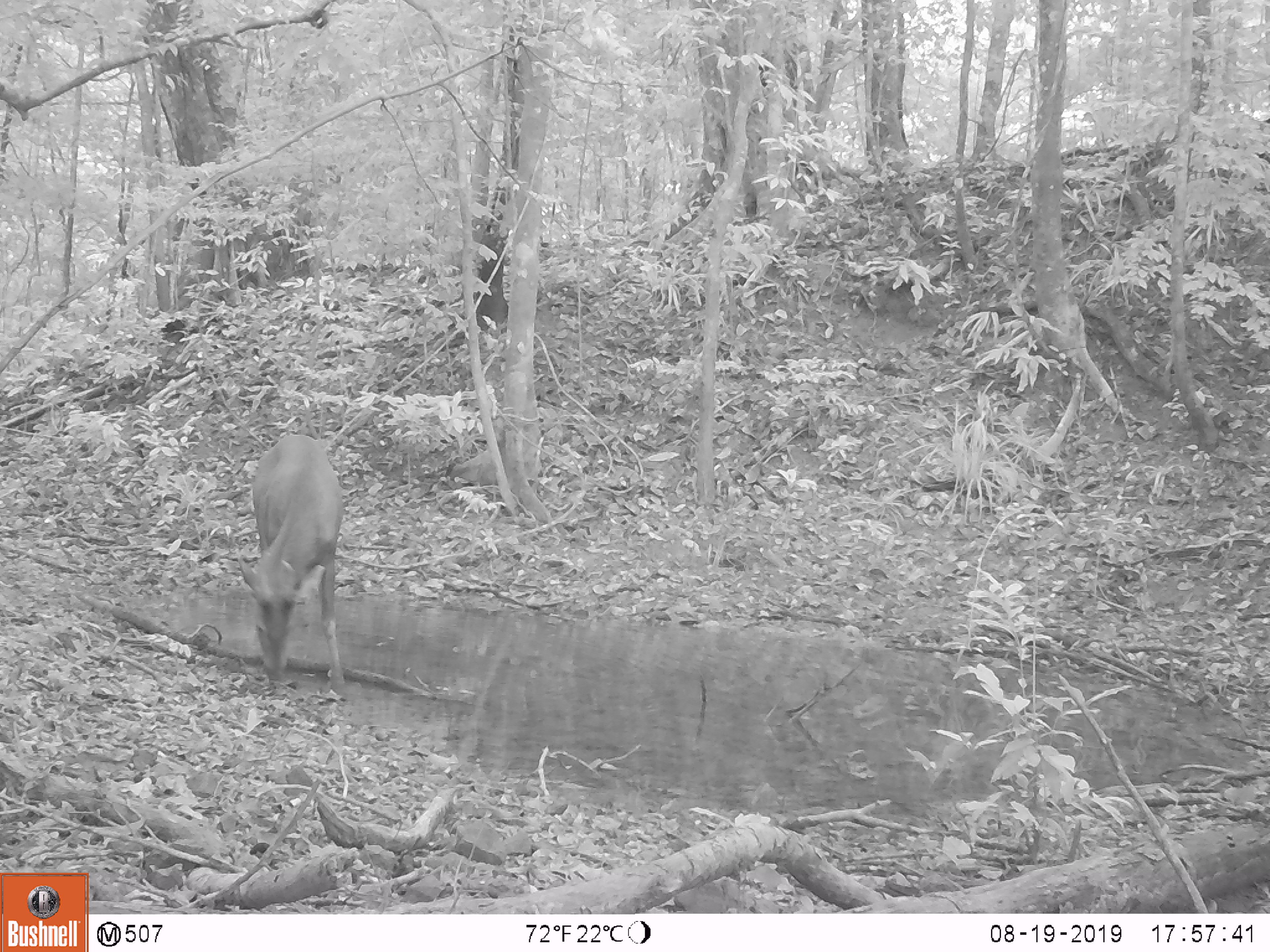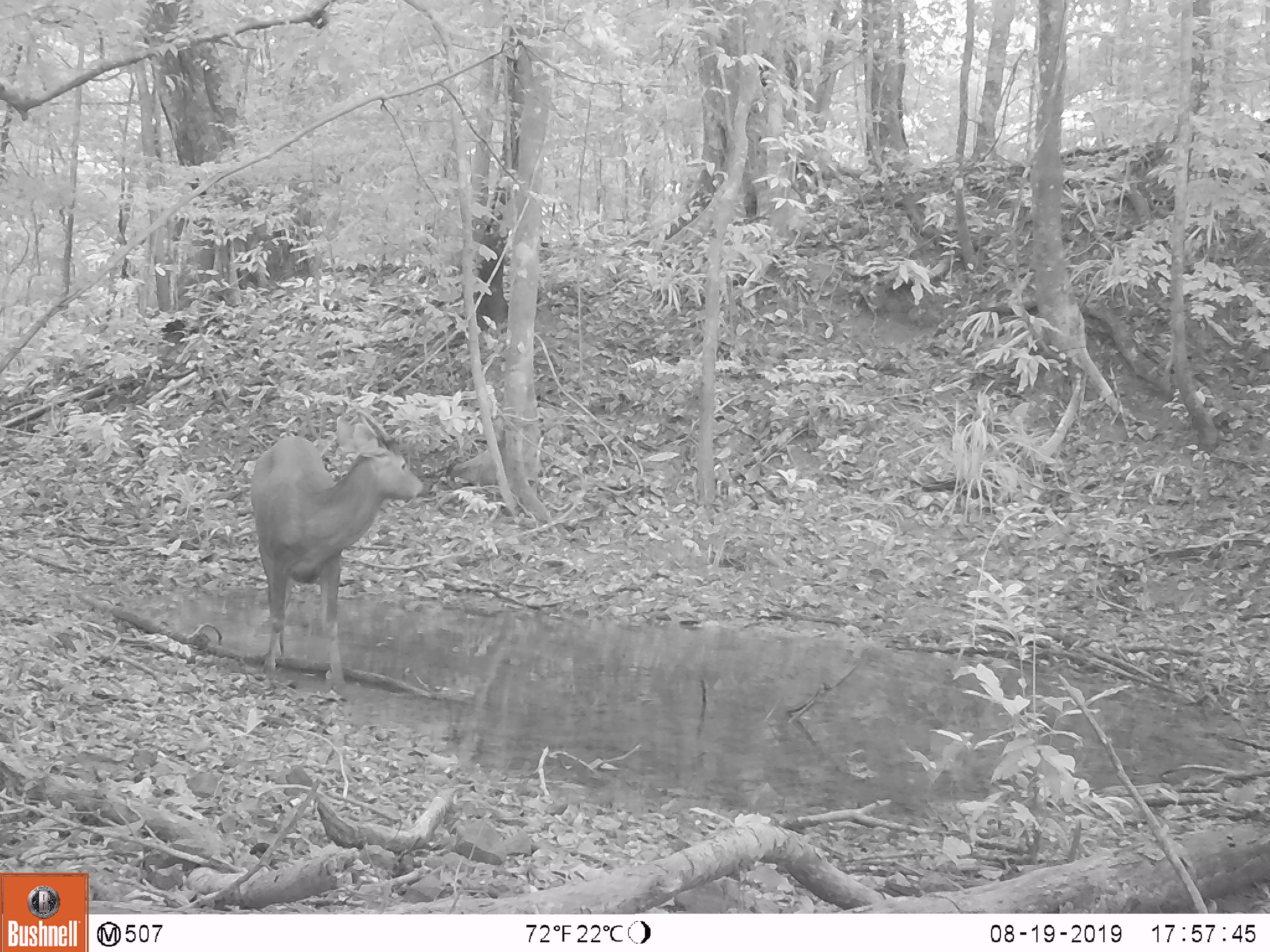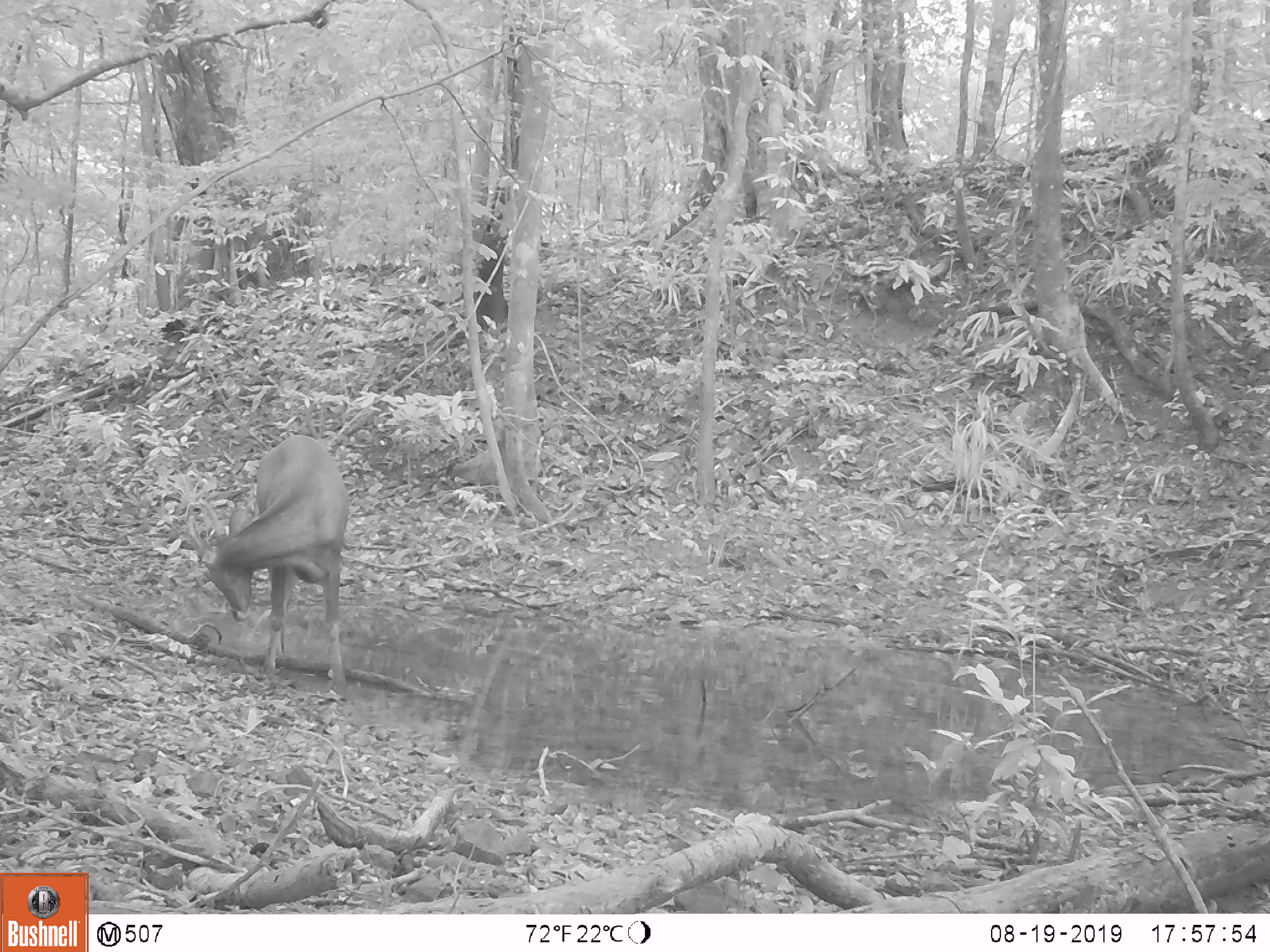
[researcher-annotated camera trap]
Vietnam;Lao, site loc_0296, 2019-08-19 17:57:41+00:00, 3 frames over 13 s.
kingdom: Animalia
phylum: Chordata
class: Mammalia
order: Artiodactyla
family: Cervidae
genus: Rusa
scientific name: Rusa unicolor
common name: sambar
Sambar (Rusa unicolor). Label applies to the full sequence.